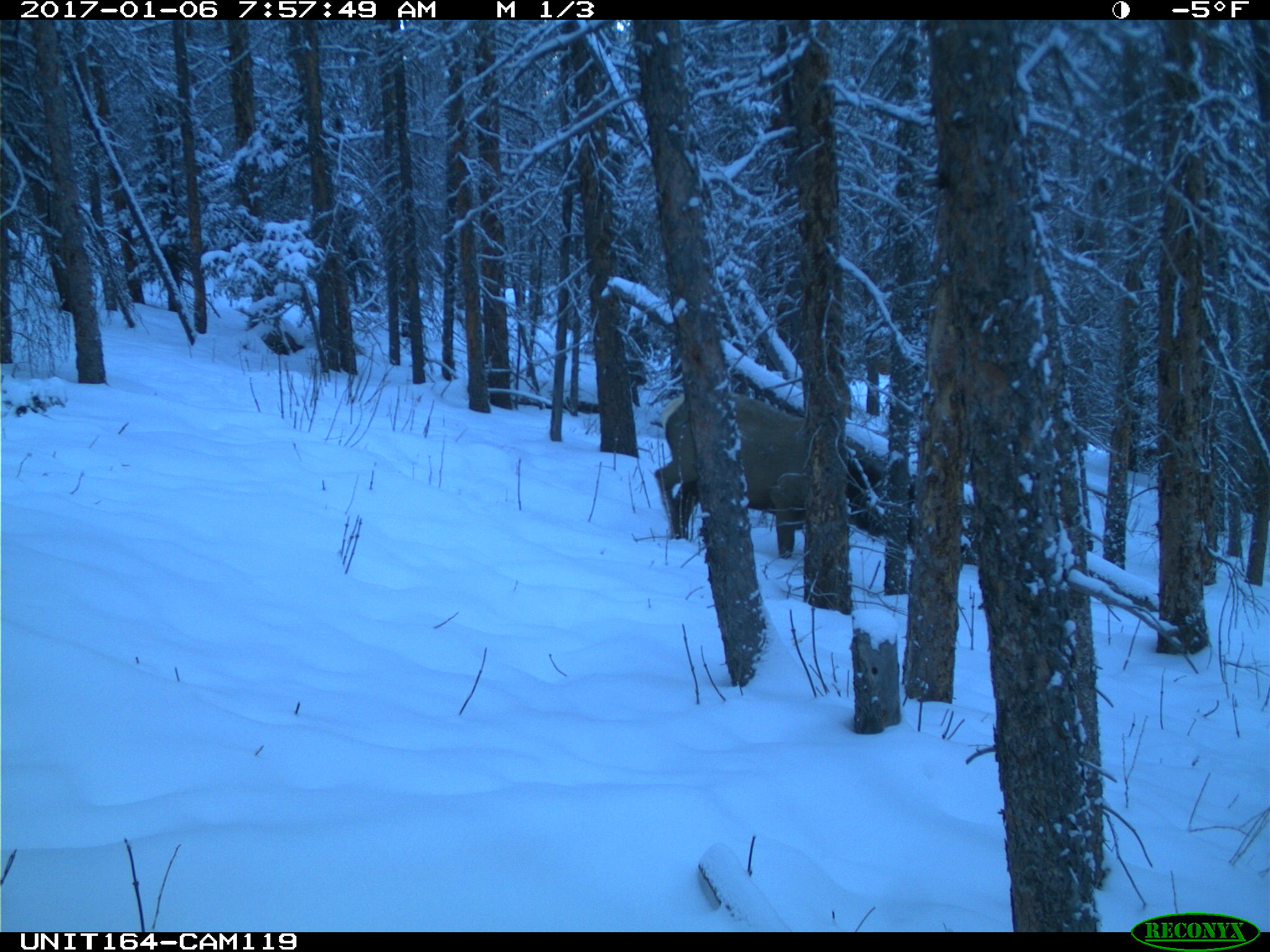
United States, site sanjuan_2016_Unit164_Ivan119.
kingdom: Animalia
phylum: Chordata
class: Mammalia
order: Artiodactyla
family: Cervidae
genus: Cervus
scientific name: Cervus elaphus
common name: red deer